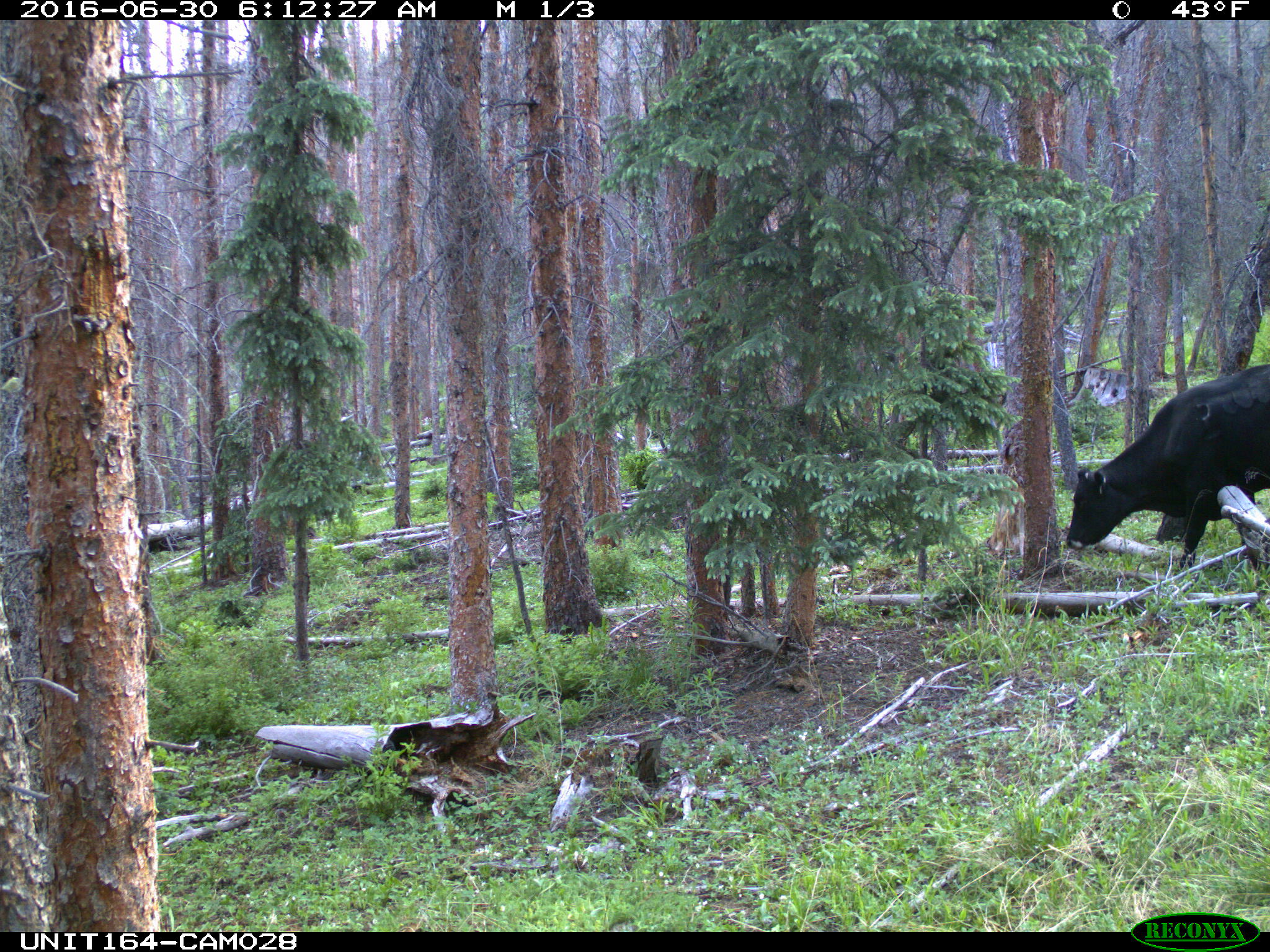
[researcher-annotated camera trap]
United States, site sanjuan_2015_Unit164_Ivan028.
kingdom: Animalia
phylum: Chordata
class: Mammalia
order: Artiodactyla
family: Bovidae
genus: Bos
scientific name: Bos taurus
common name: domestic cow